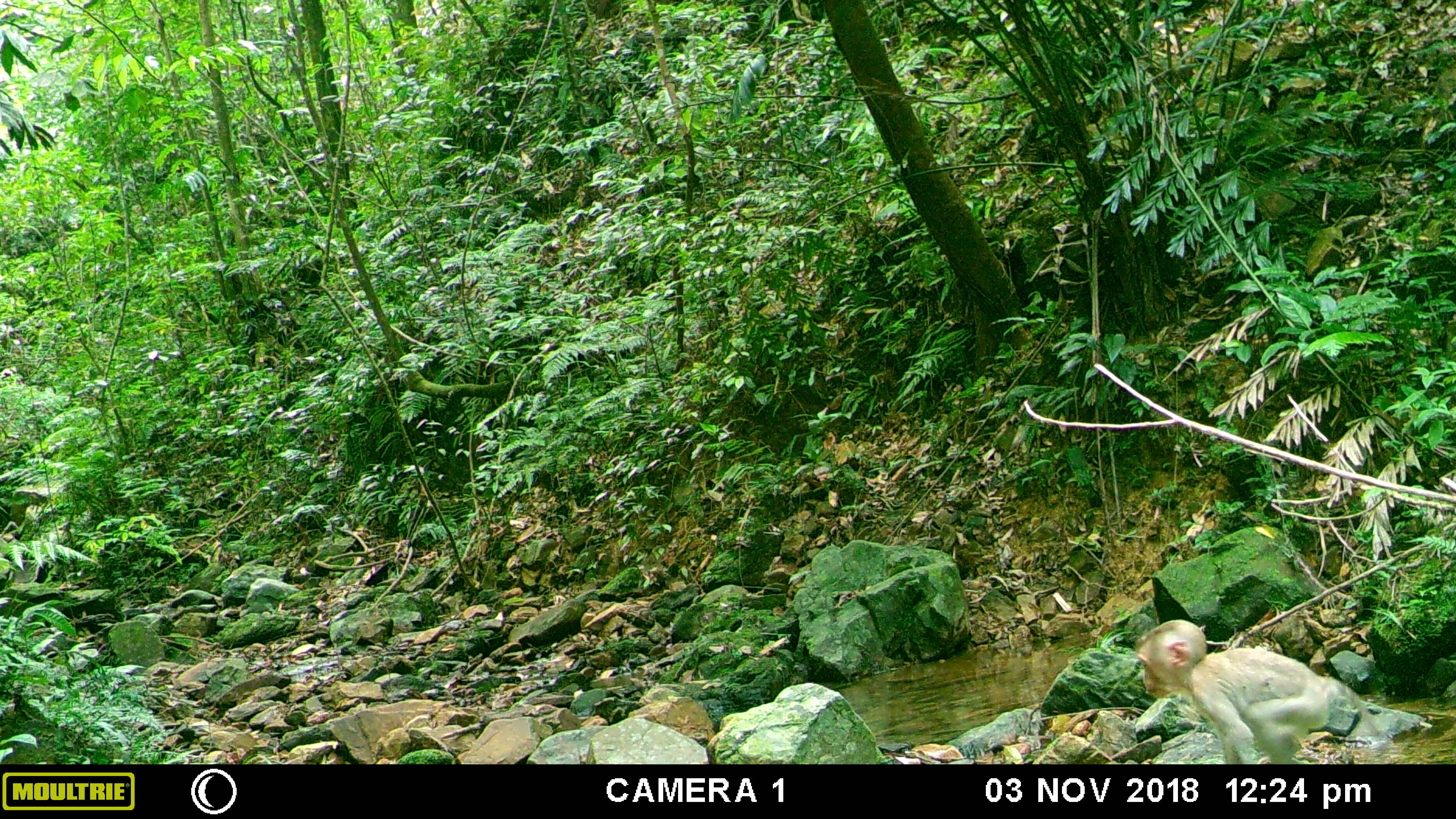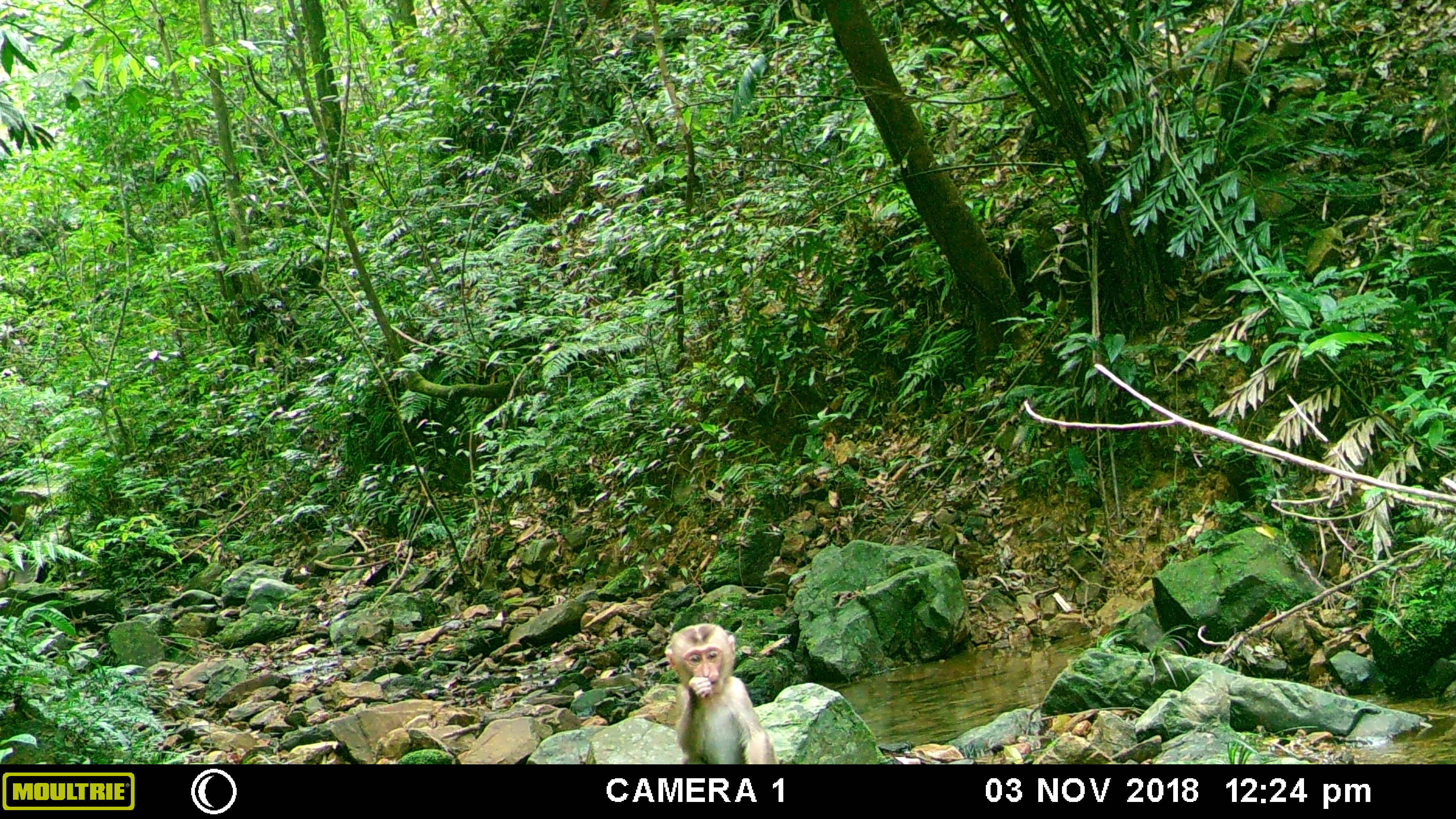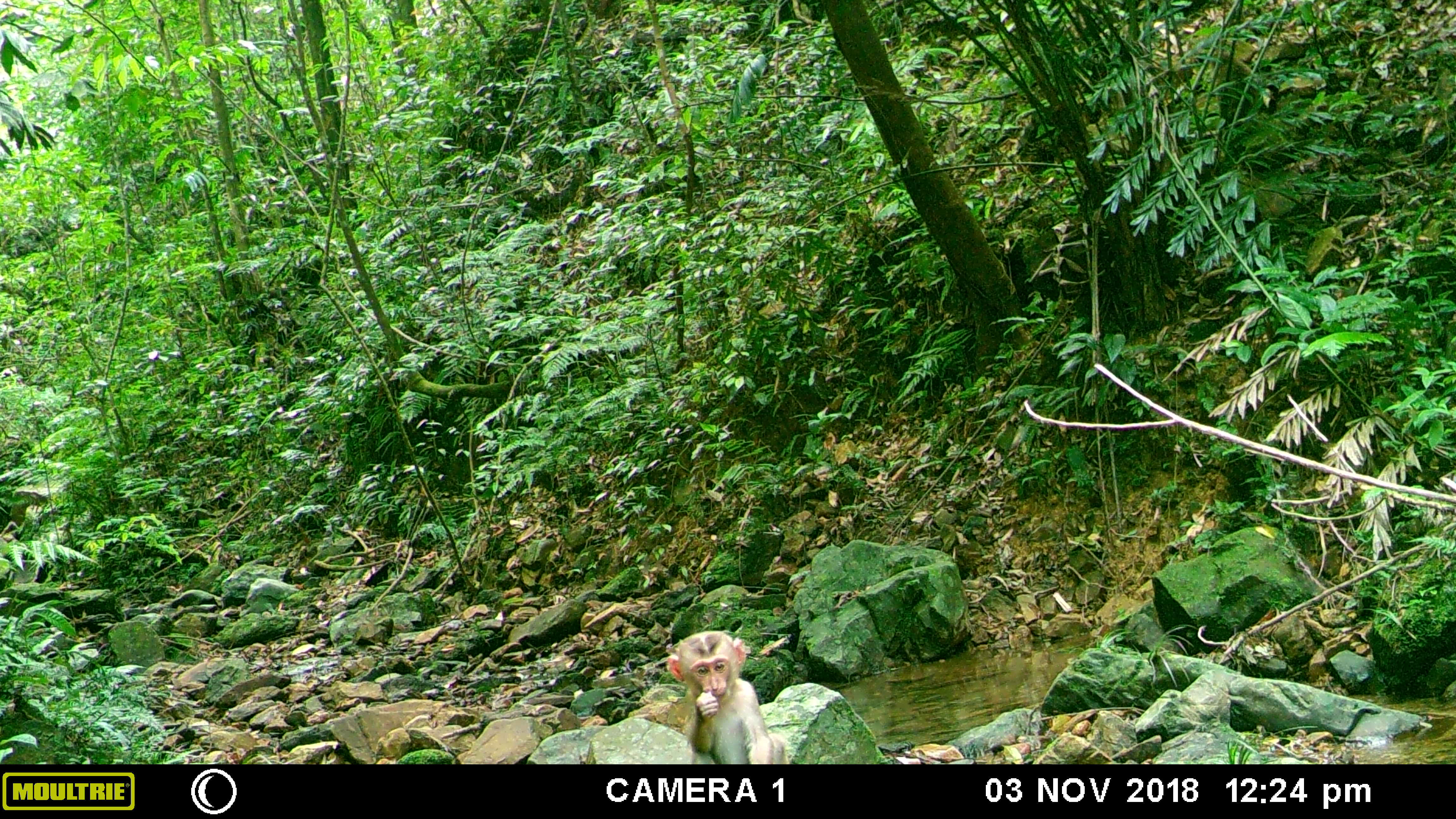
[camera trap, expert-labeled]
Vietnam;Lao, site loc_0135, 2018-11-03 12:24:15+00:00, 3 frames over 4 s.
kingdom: Animalia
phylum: Chordata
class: Mammalia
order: Primates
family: Cercopithecidae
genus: Macaca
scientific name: Macaca nemestrina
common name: pig-tailed macaque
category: pig tailed macaque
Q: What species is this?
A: Pig tailed macaque (pig-tailed macaque) (Macaca nemestrina).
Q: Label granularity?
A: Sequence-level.